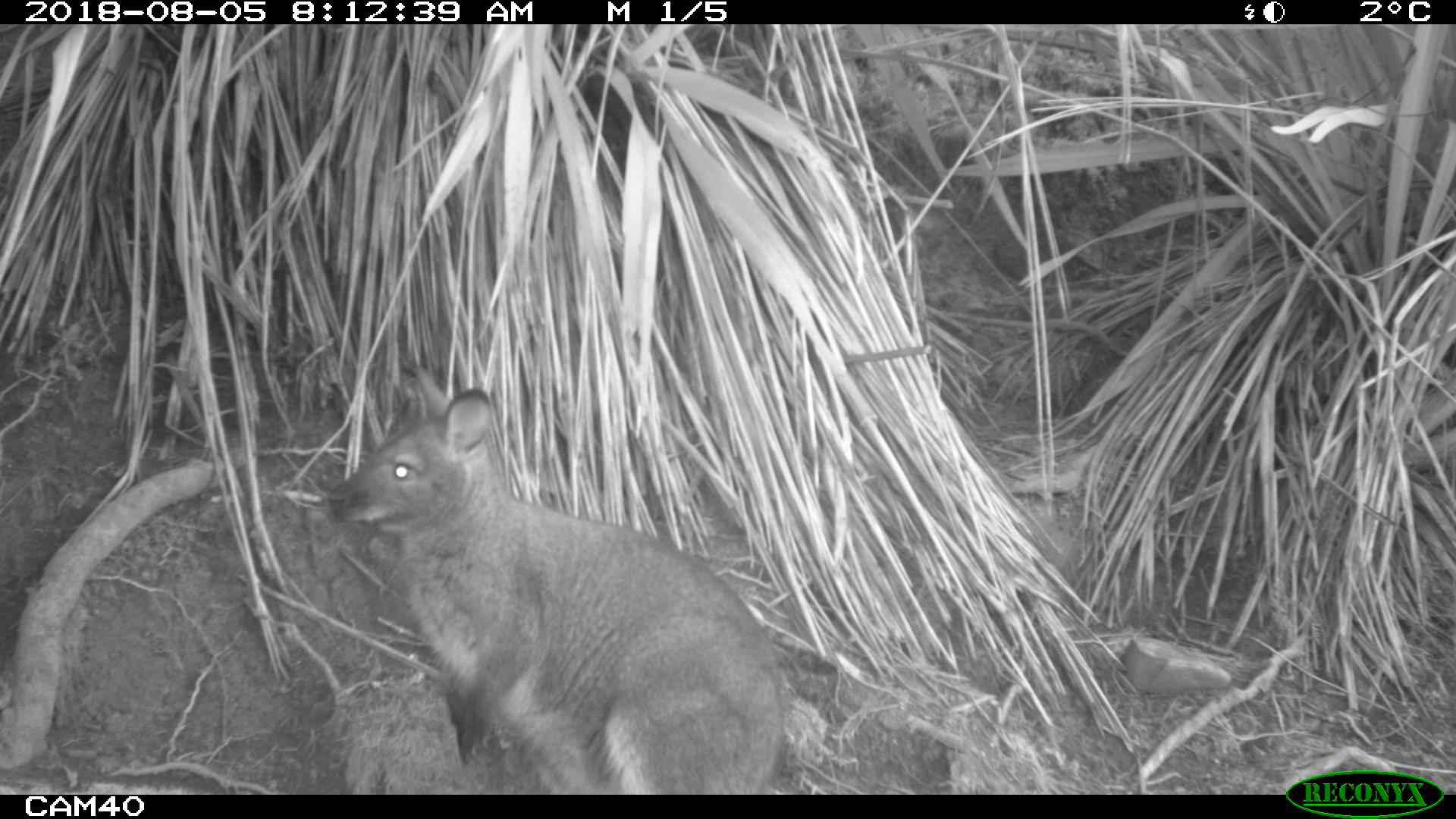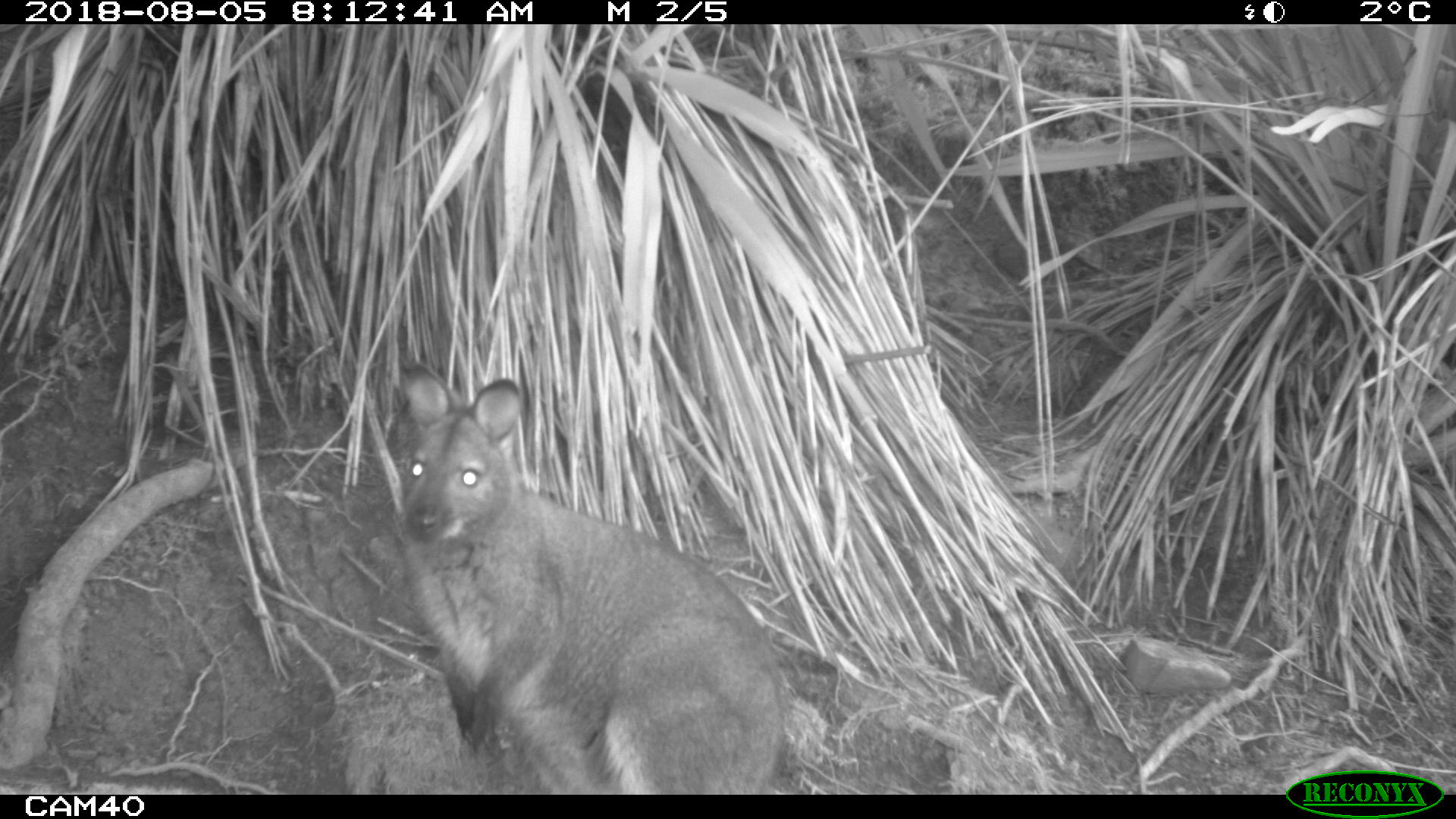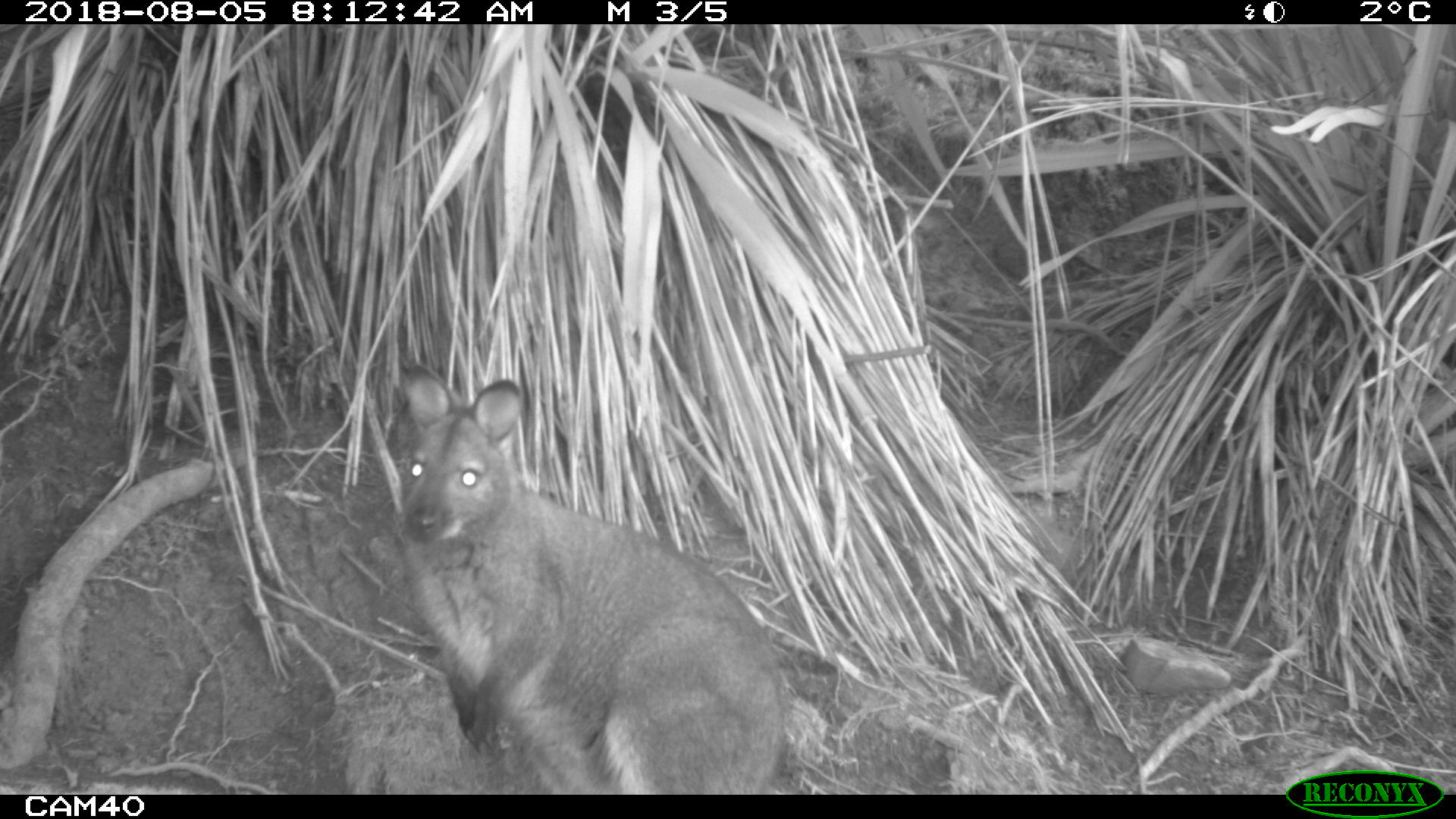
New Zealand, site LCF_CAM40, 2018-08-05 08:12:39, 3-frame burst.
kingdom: Animalia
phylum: Chordata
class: Mammalia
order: Diprotodontia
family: Macropodidae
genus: Notamacropus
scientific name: Notamacropus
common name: wallaby